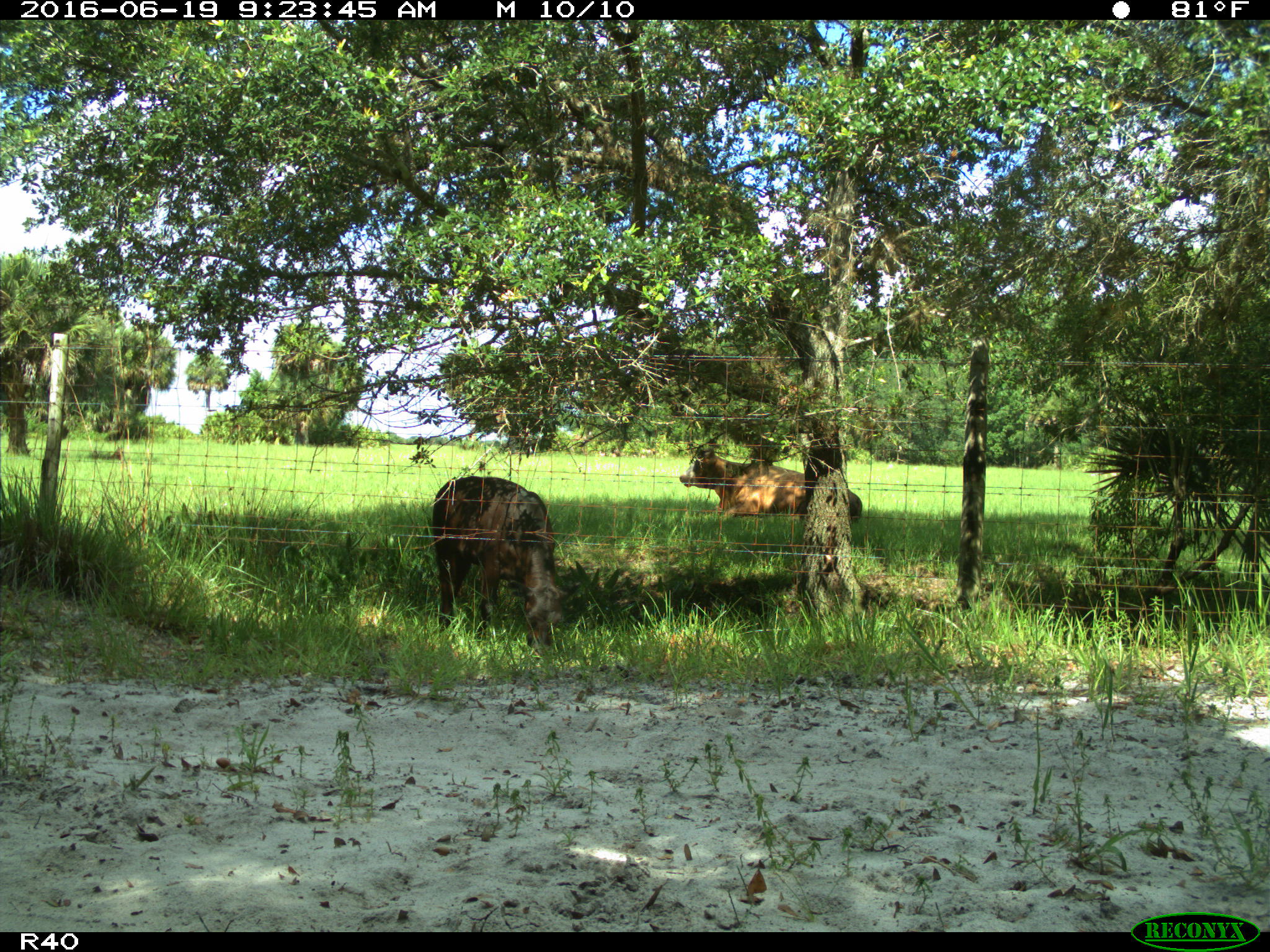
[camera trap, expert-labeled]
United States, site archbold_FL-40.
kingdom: Animalia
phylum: Chordata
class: Mammalia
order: Artiodactyla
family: Bovidae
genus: Bos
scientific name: Bos taurus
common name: domestic cow